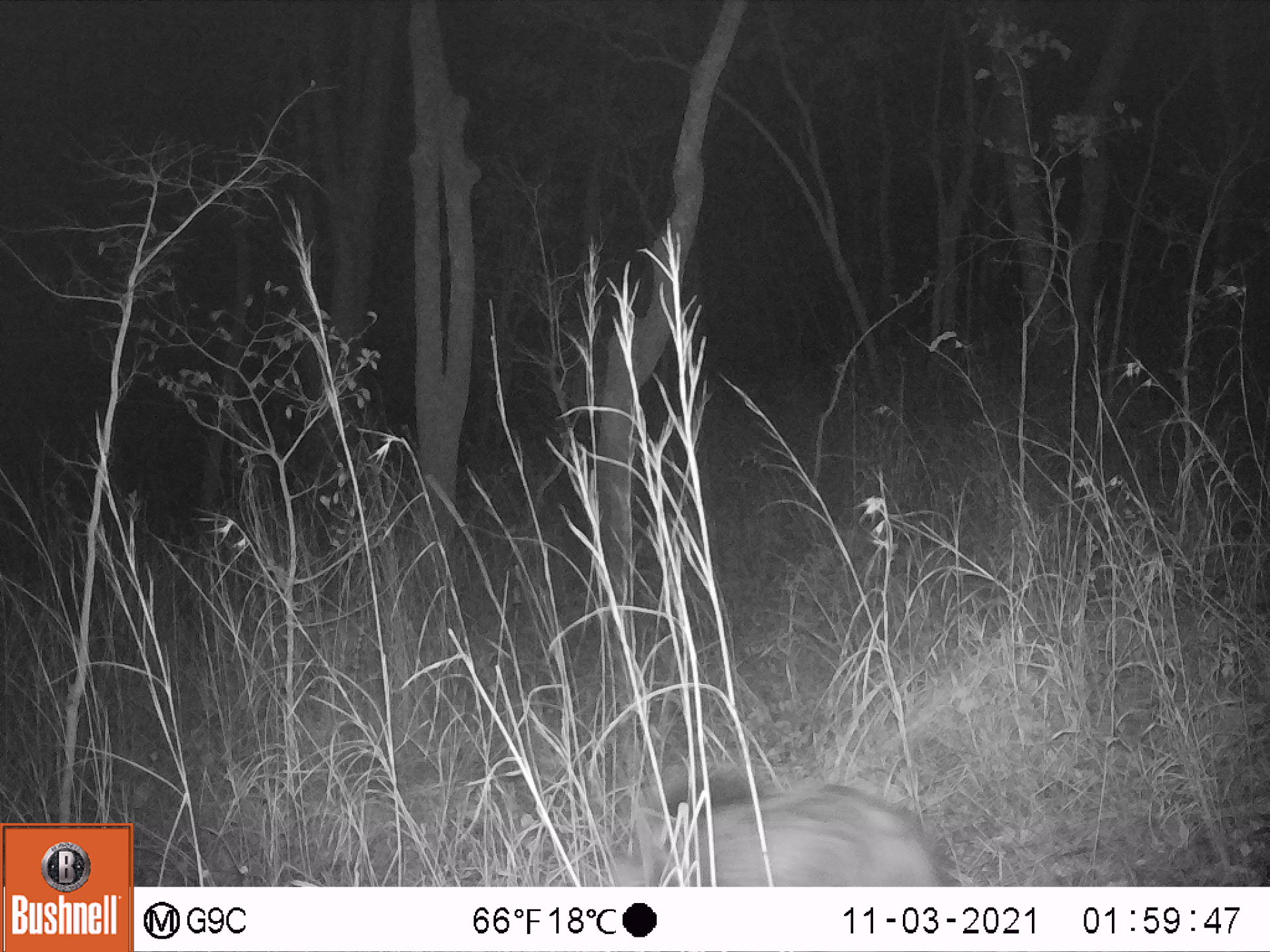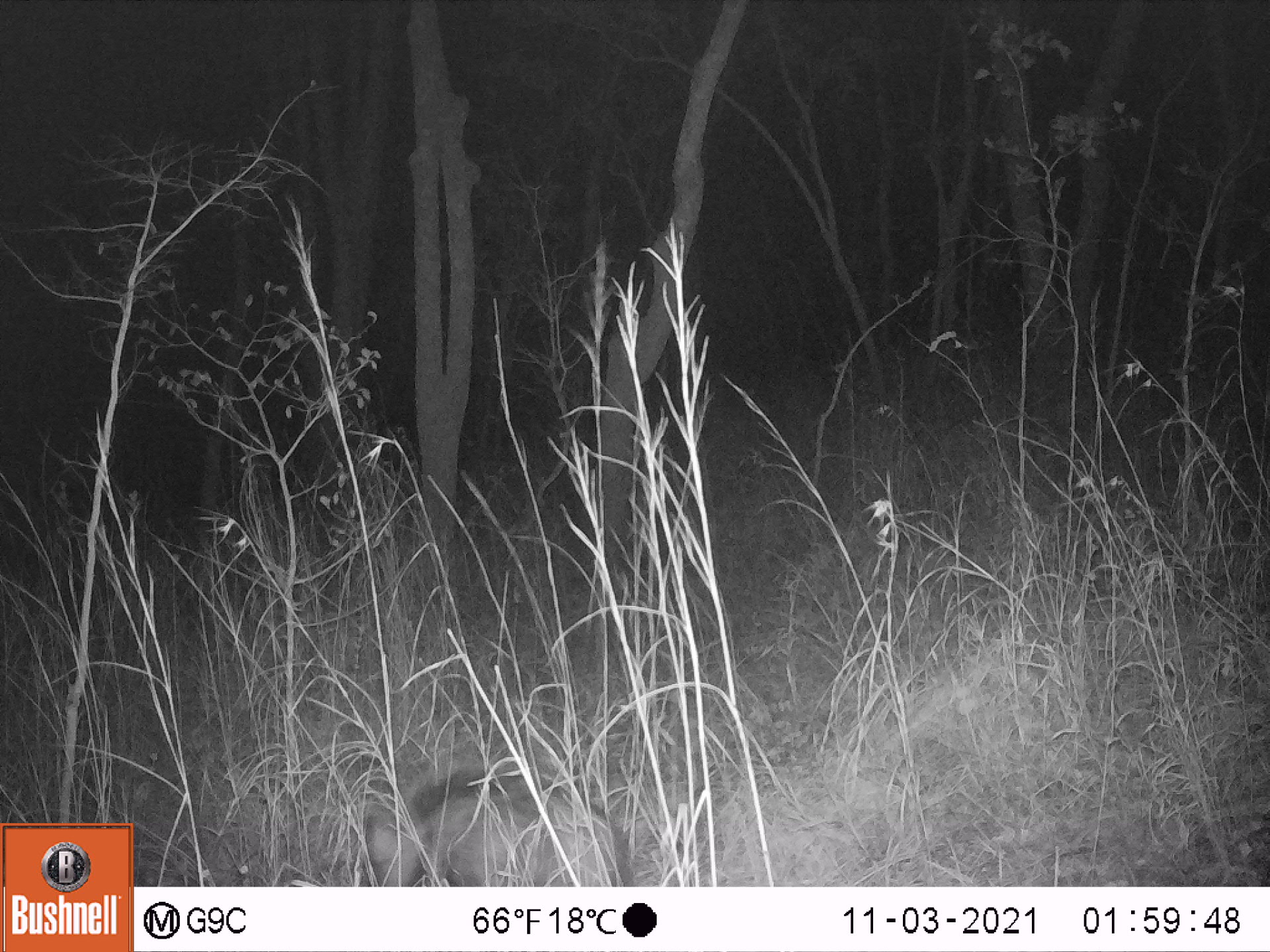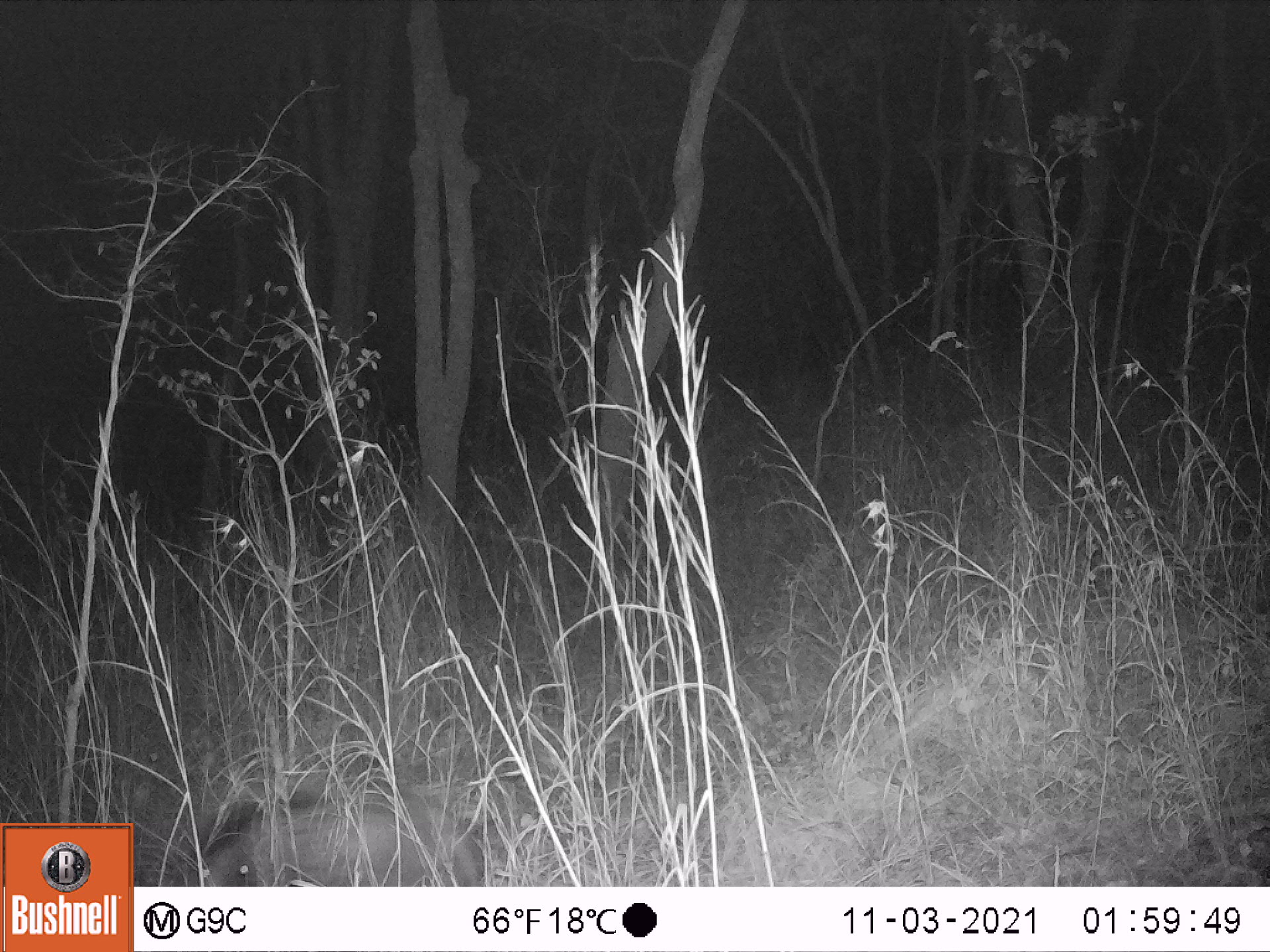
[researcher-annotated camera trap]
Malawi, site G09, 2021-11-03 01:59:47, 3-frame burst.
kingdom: Animalia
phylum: Chordata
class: Mammalia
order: Artiodactyla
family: Suidae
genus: Potamochoerus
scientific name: Potamochoerus larvatus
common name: bushpig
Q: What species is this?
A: Bushpig (Potamochoerus larvatus).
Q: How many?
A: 1.